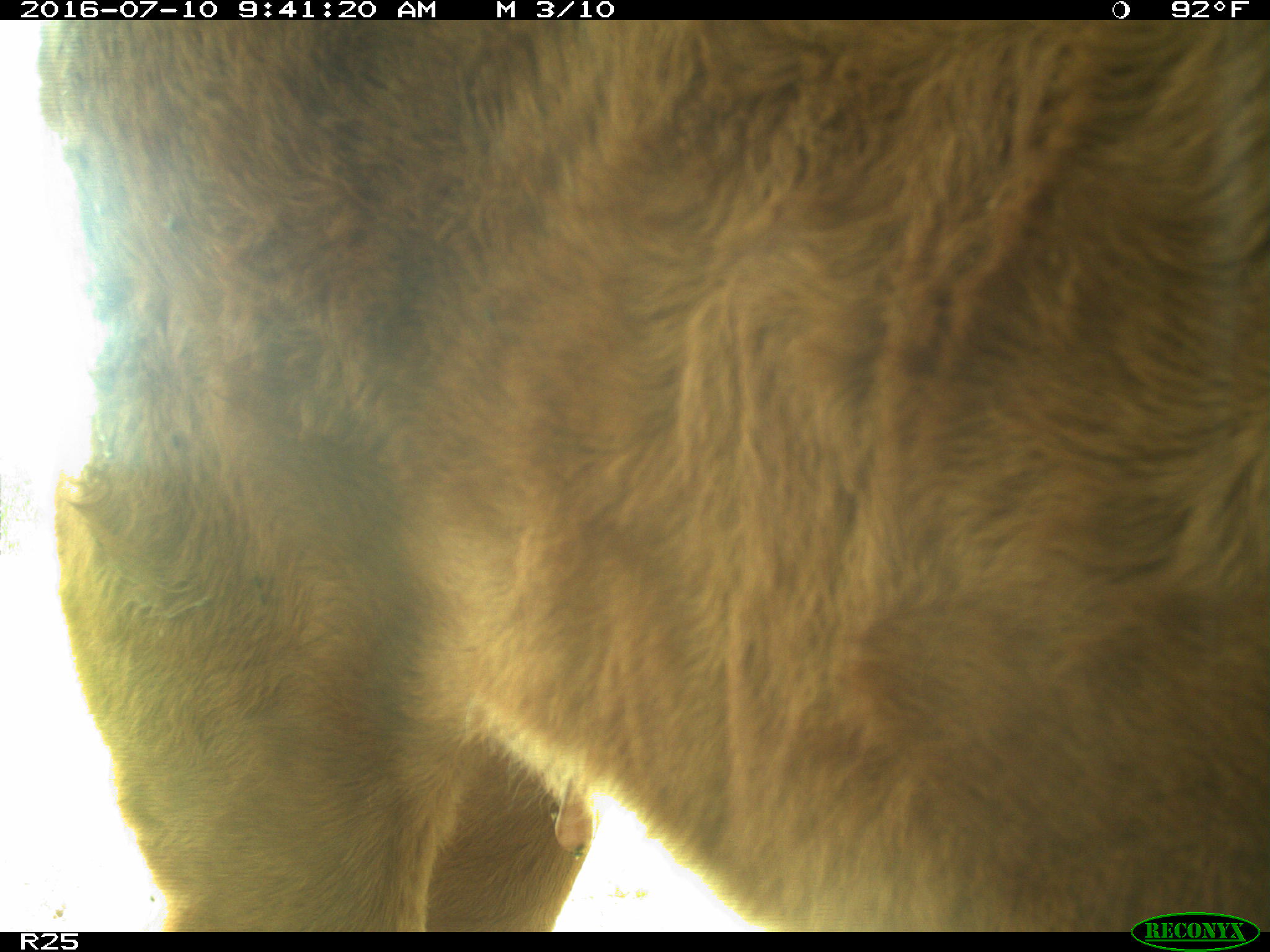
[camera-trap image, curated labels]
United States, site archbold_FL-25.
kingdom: Animalia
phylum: Chordata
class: Mammalia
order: Artiodactyla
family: Bovidae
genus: Bos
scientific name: Bos taurus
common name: domestic cow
Bos taurus (domestic cow).